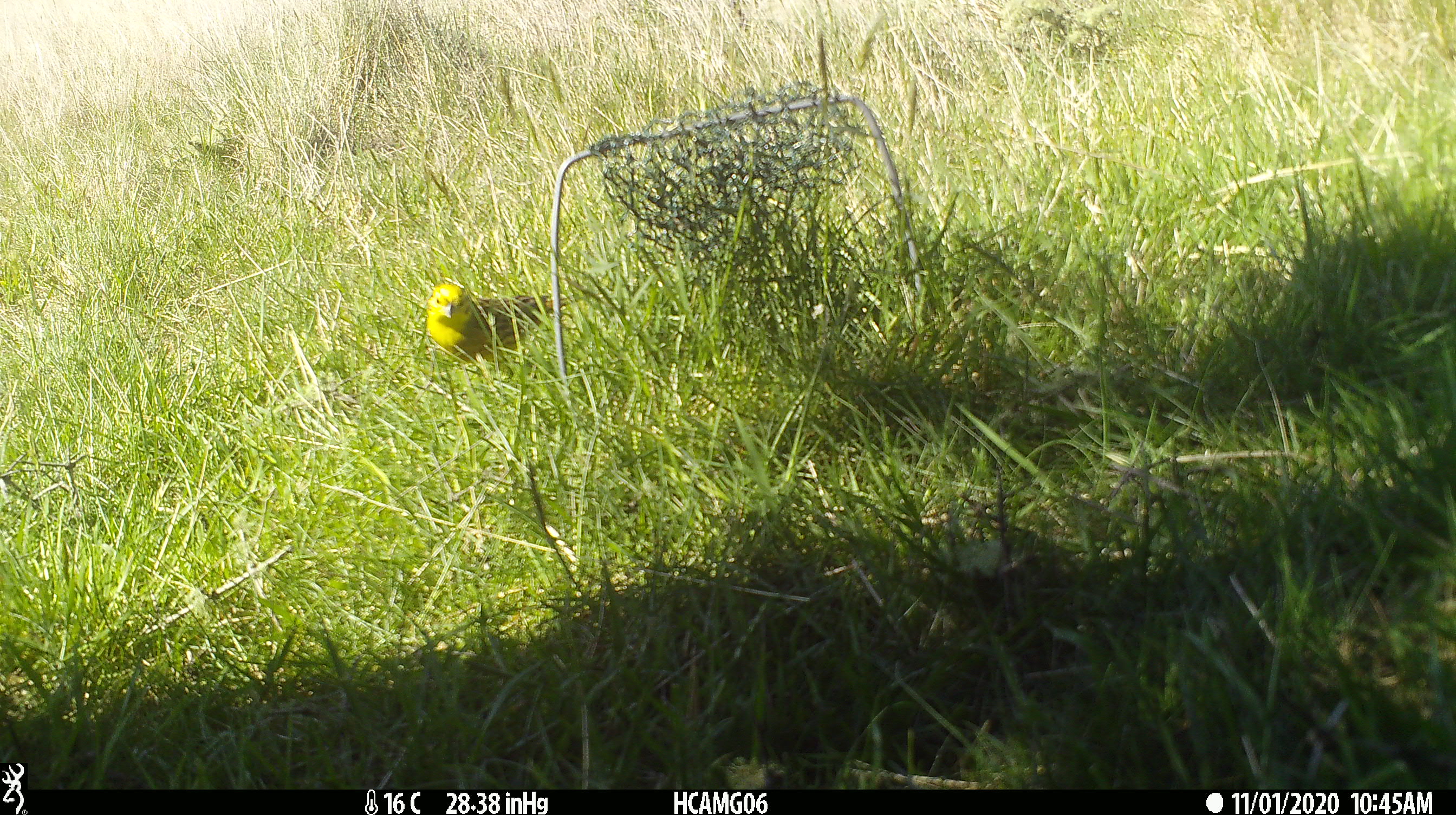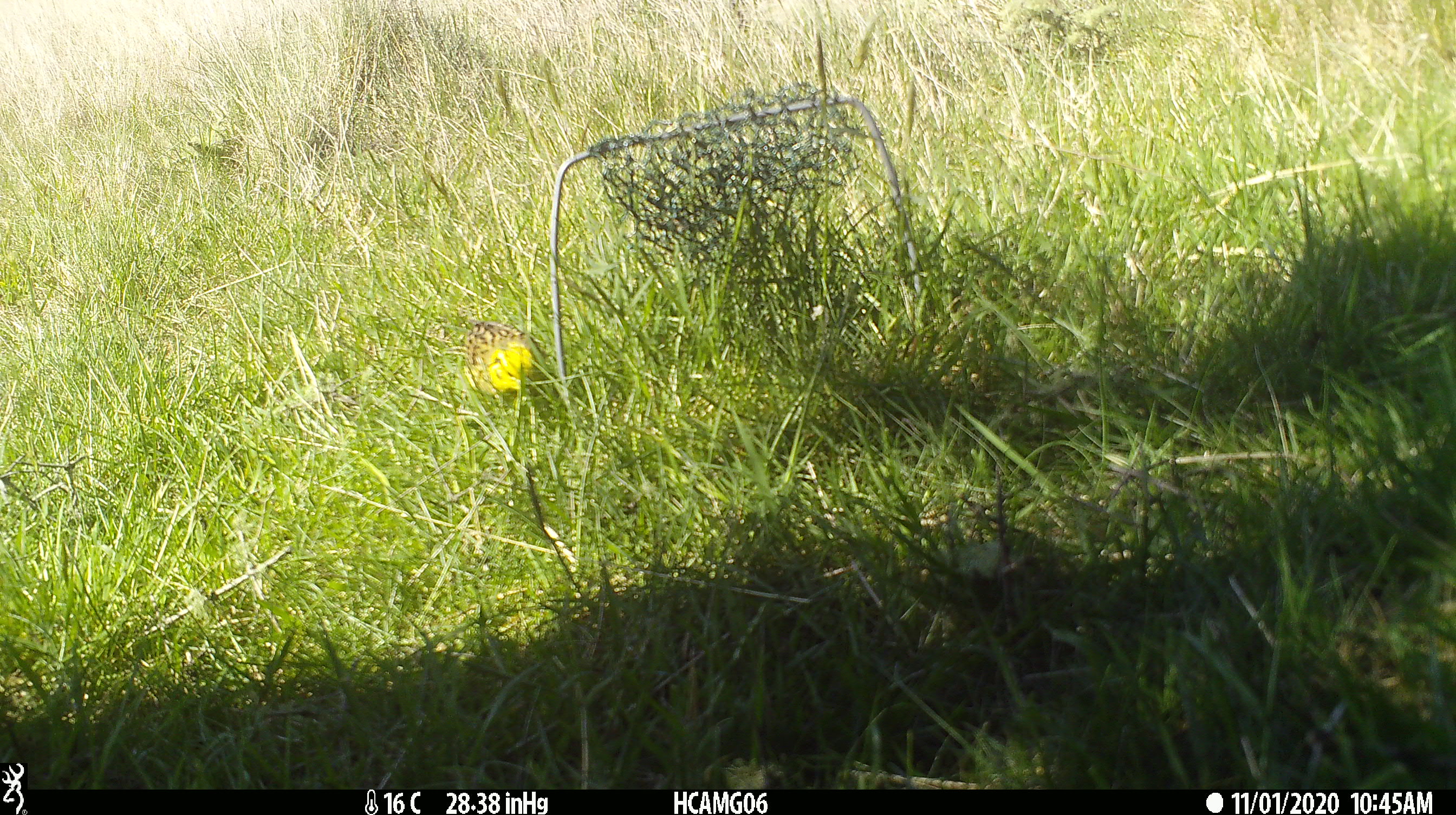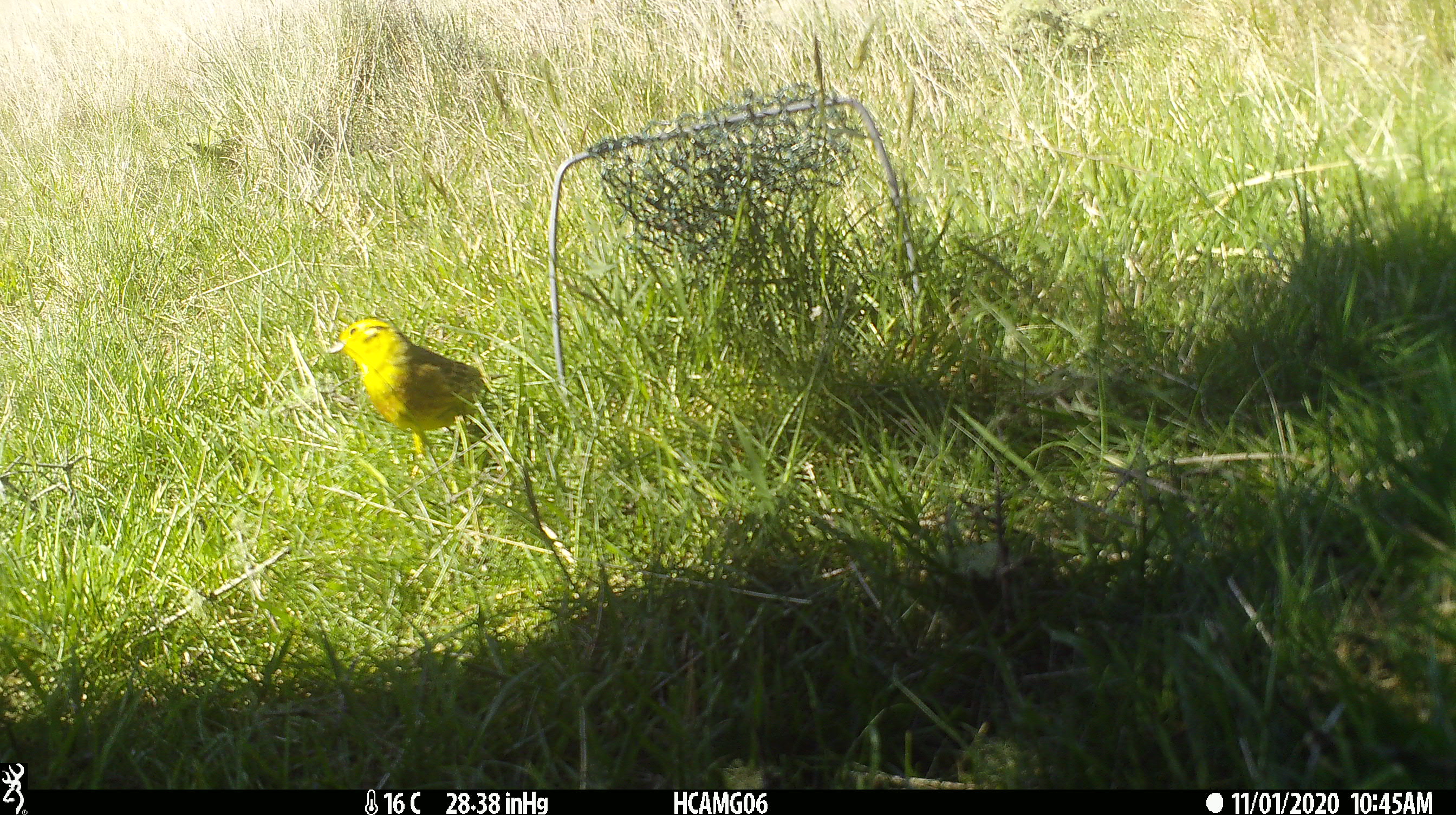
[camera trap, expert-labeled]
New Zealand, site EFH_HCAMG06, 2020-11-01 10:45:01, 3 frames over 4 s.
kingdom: Animalia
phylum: Chordata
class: Aves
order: Passeriformes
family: Emberizidae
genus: Emberiza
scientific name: Emberiza citrinella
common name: yellowhammer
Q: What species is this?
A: Yellowhammer (Emberiza citrinella).